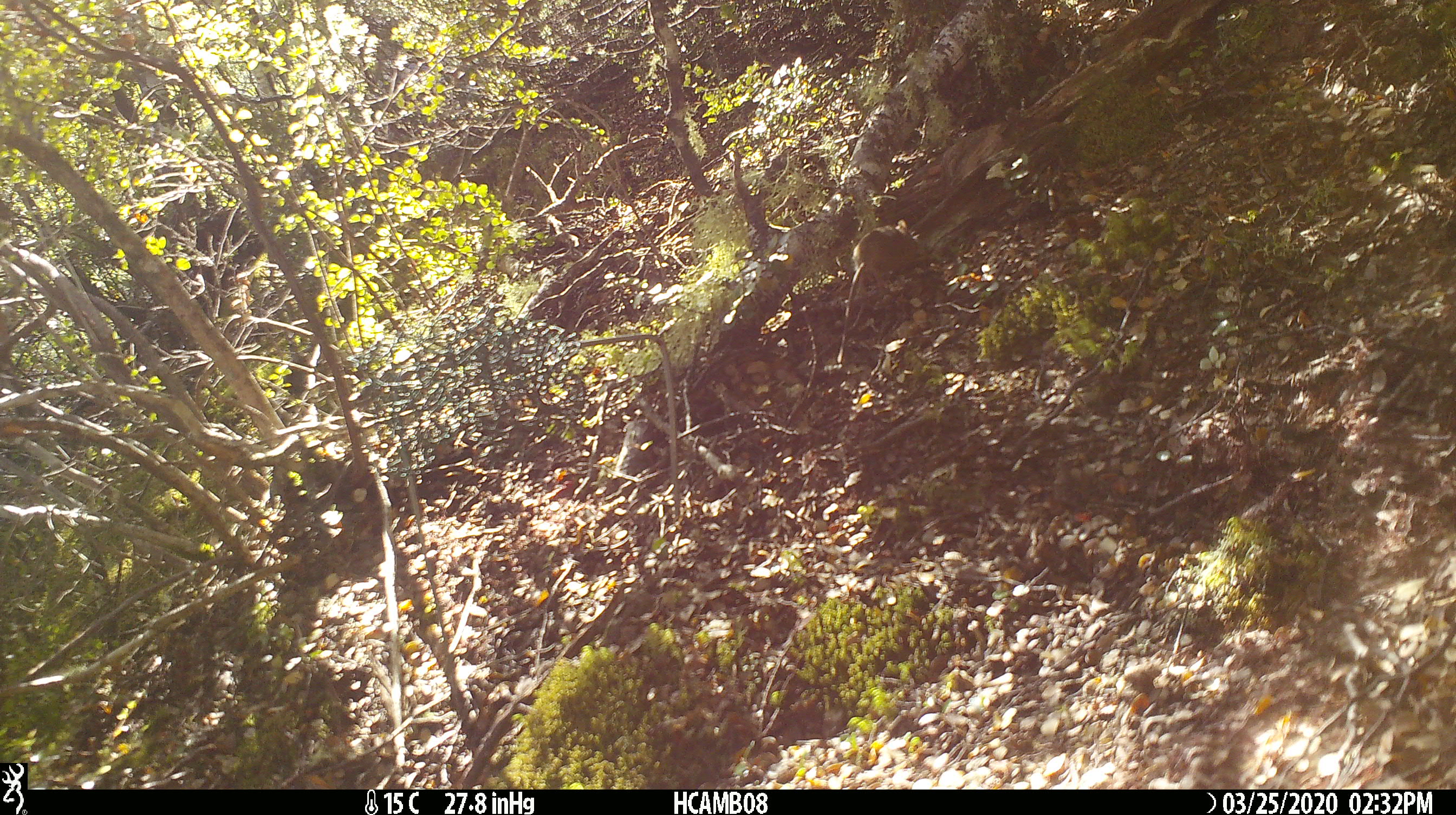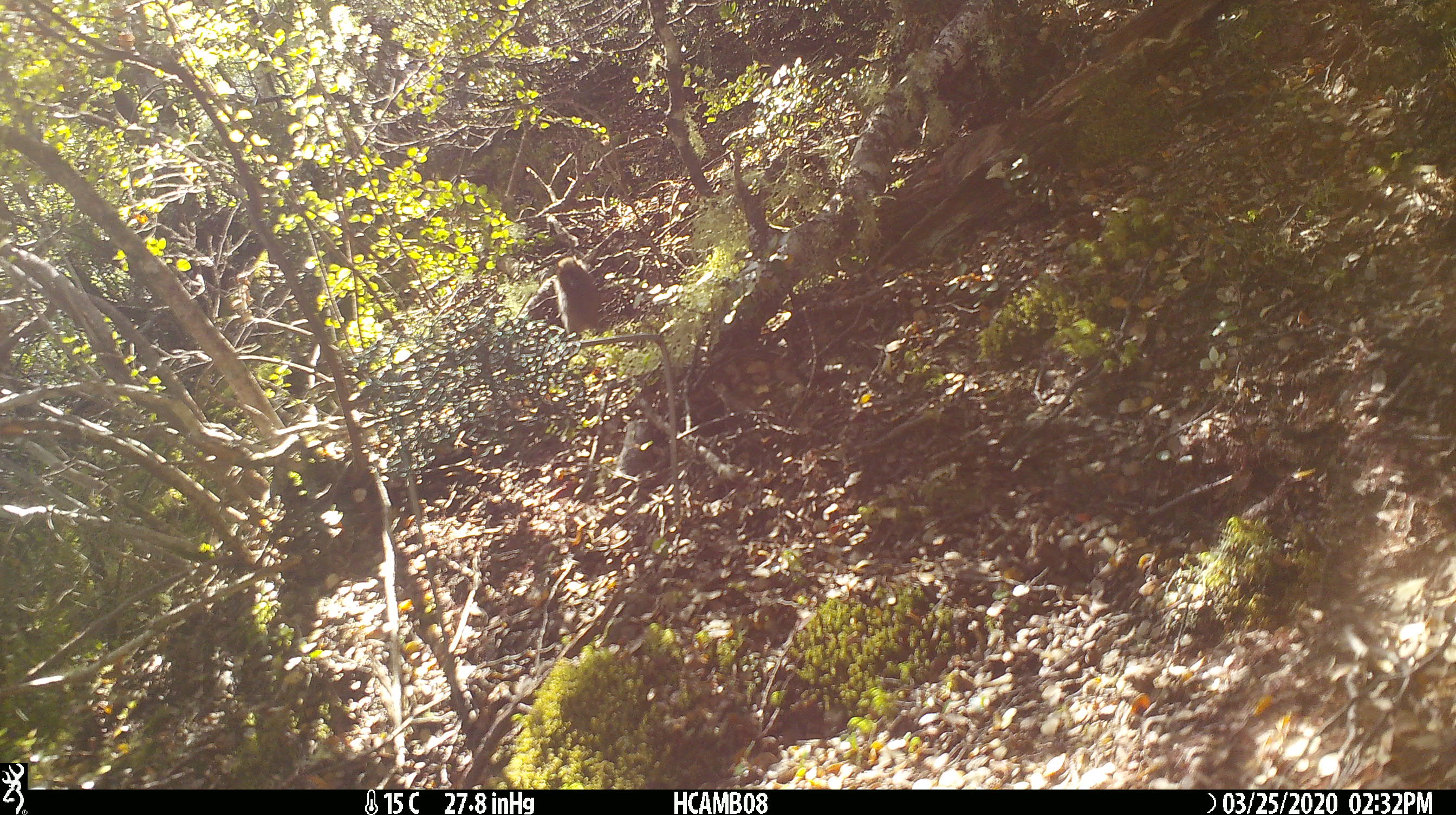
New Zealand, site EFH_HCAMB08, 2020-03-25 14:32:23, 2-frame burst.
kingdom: Animalia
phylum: Chordata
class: Mammalia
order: Rodentia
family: Muridae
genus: Mus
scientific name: Mus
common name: mouse